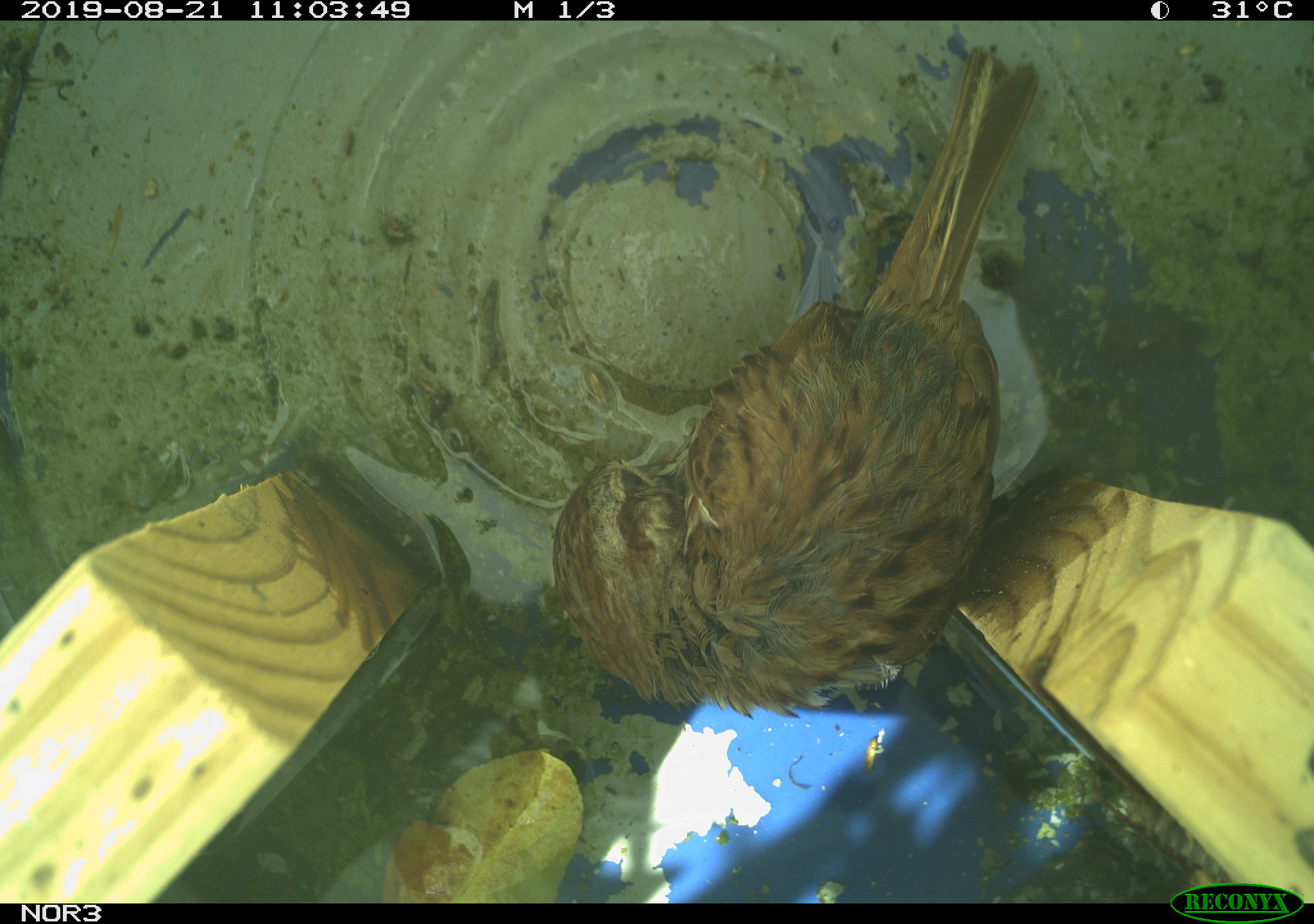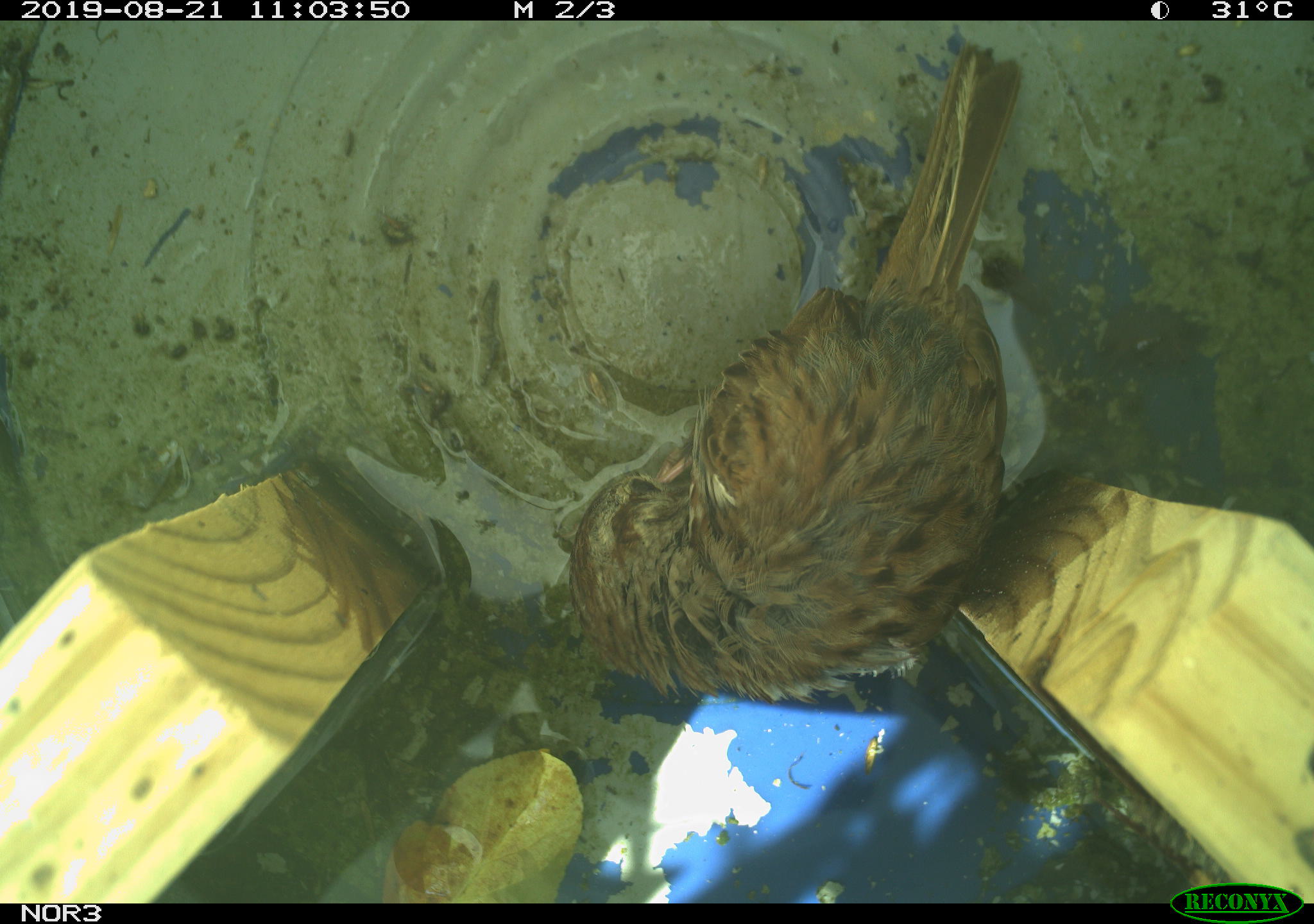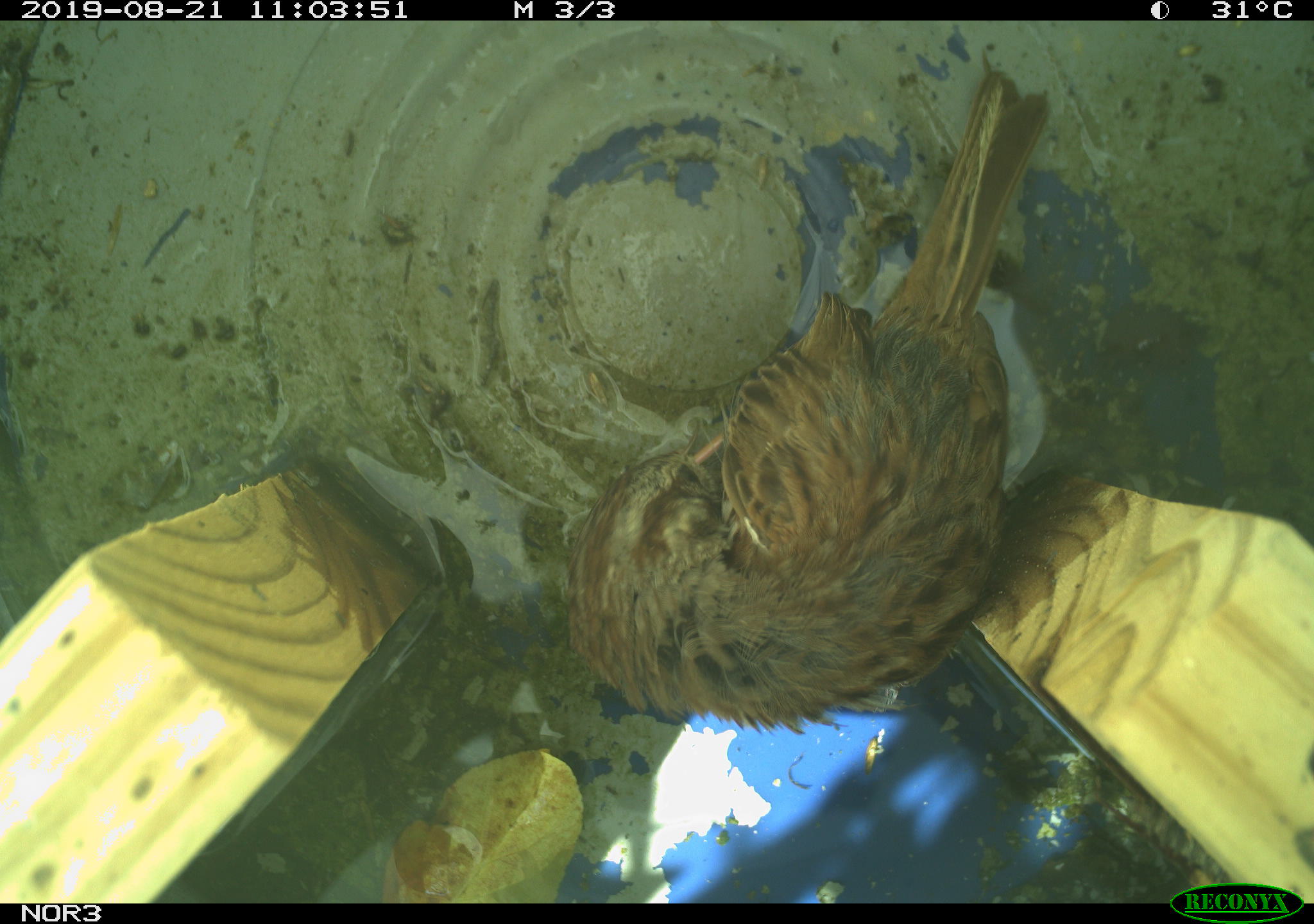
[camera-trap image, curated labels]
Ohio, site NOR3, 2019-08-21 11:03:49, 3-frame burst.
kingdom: Animalia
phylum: Chordata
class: Aves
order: Passeriformes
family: Passerellidae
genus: Melospiza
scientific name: Melospiza melodia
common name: song sparrow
Song sparrow (Melospiza melodia).